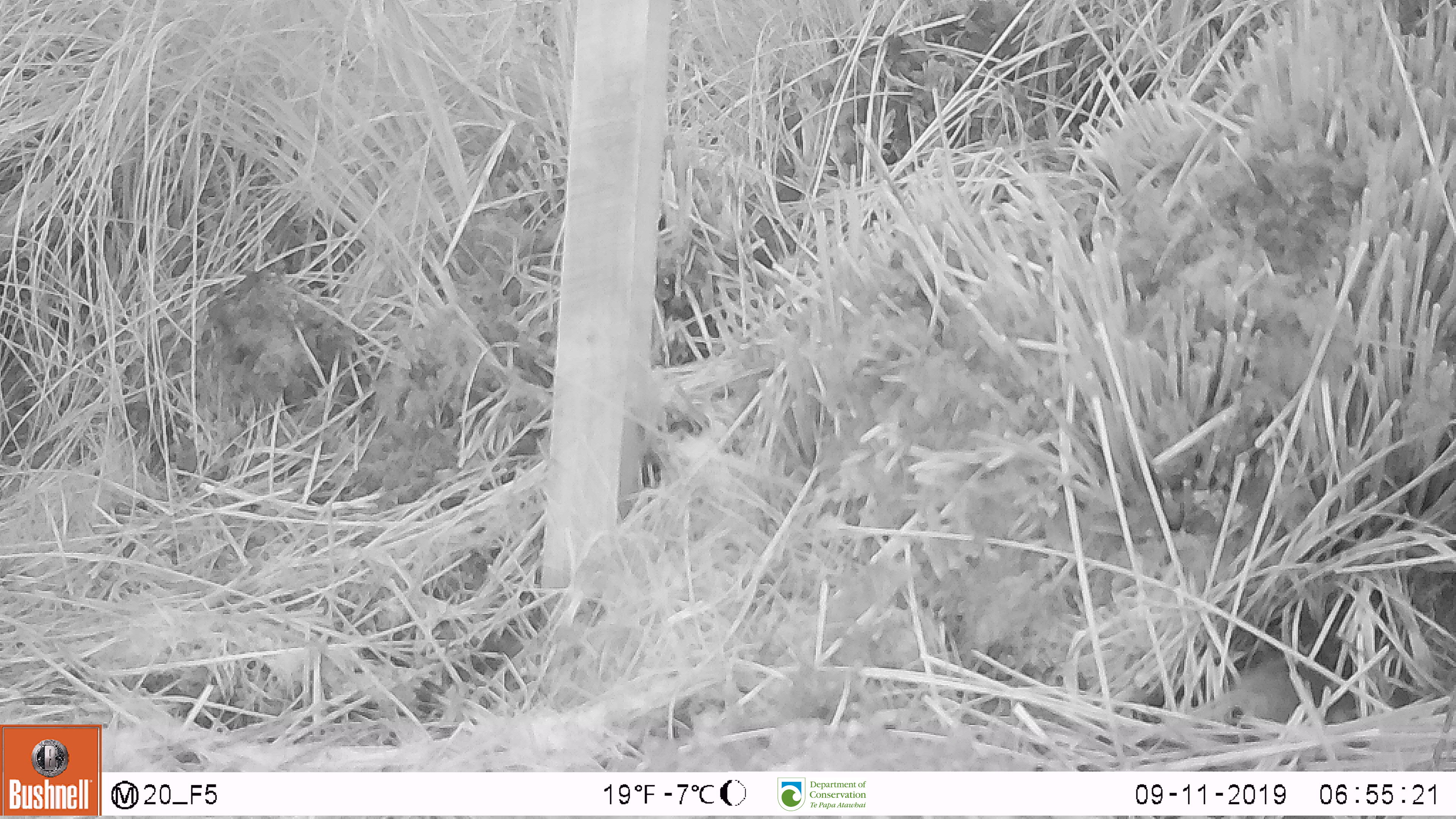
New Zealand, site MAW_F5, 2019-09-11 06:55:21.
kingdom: Animalia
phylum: Chordata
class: Mammalia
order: Rodentia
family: Muridae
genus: Mus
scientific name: Mus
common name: mouse